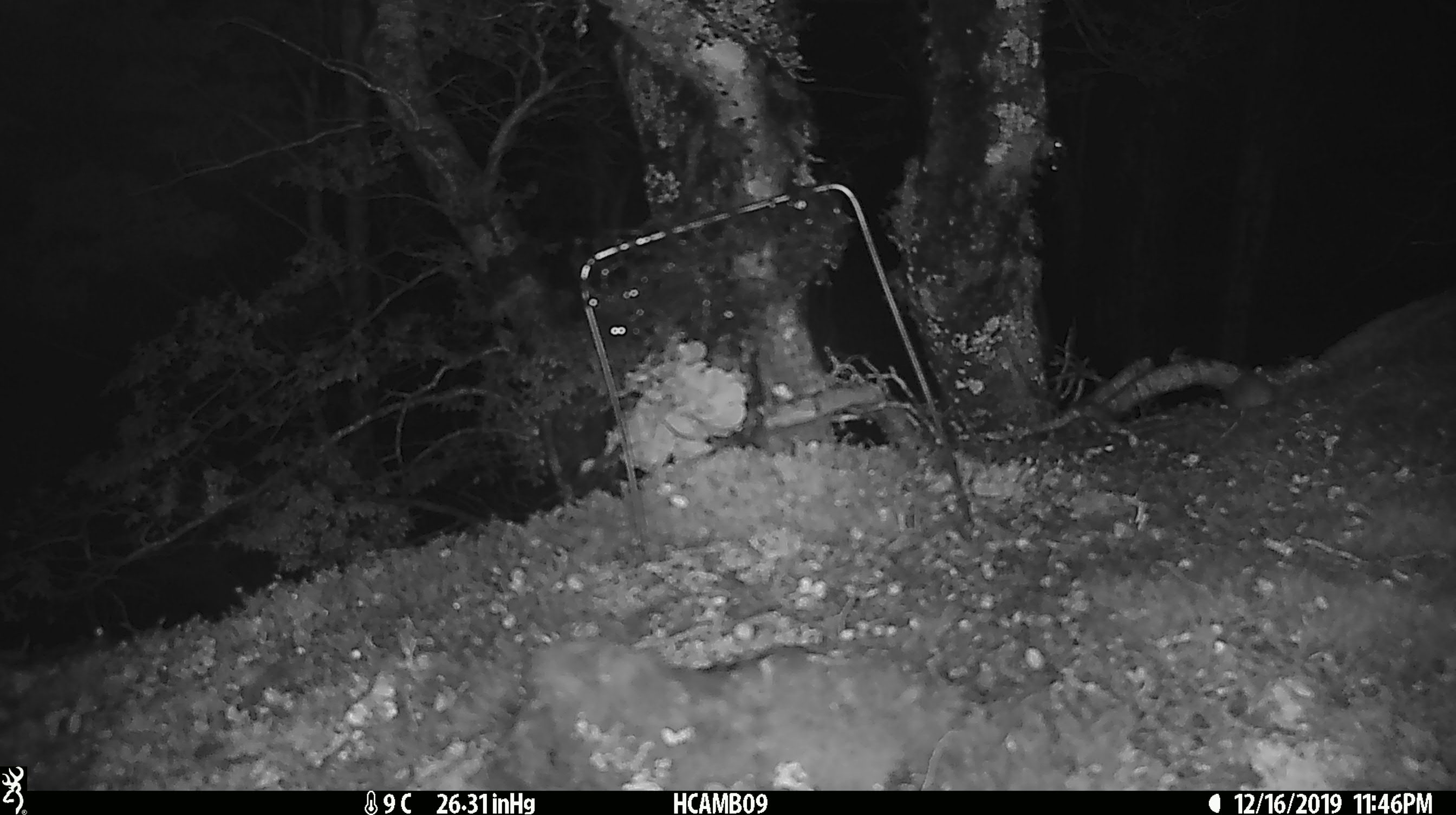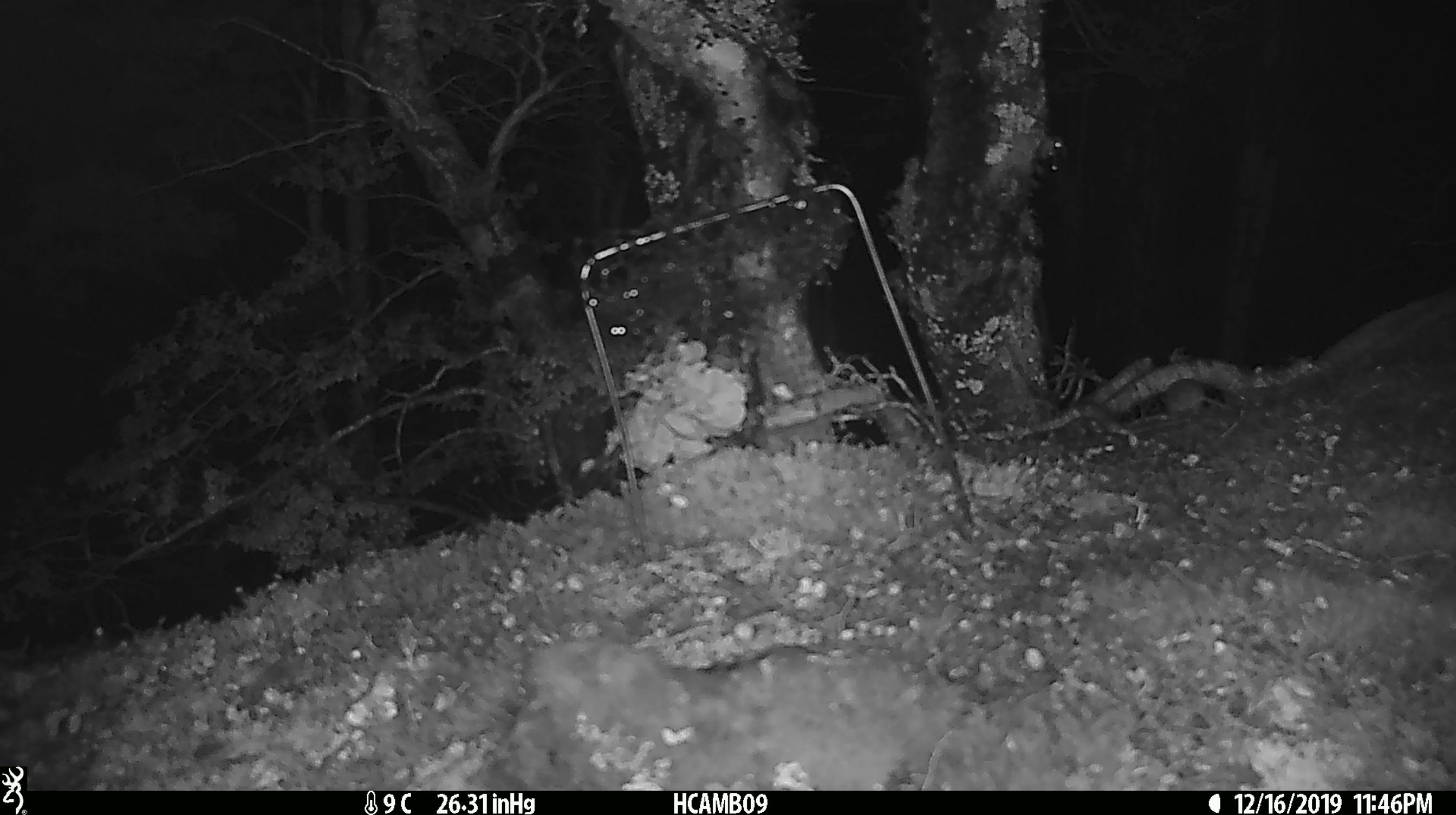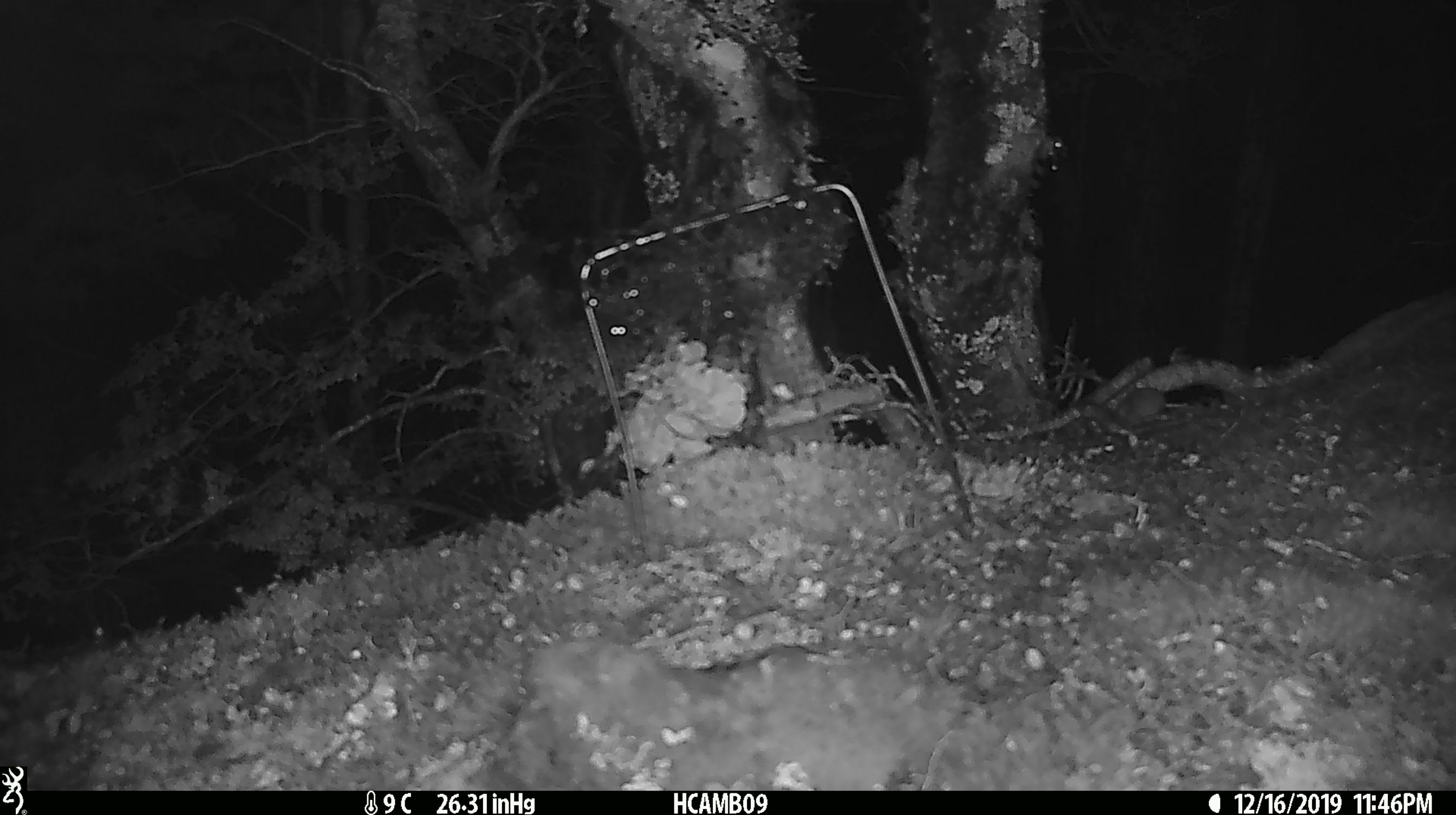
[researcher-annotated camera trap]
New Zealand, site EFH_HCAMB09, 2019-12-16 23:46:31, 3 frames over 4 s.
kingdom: Animalia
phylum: Chordata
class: Mammalia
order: Rodentia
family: Muridae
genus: Mus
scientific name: Mus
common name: mouse